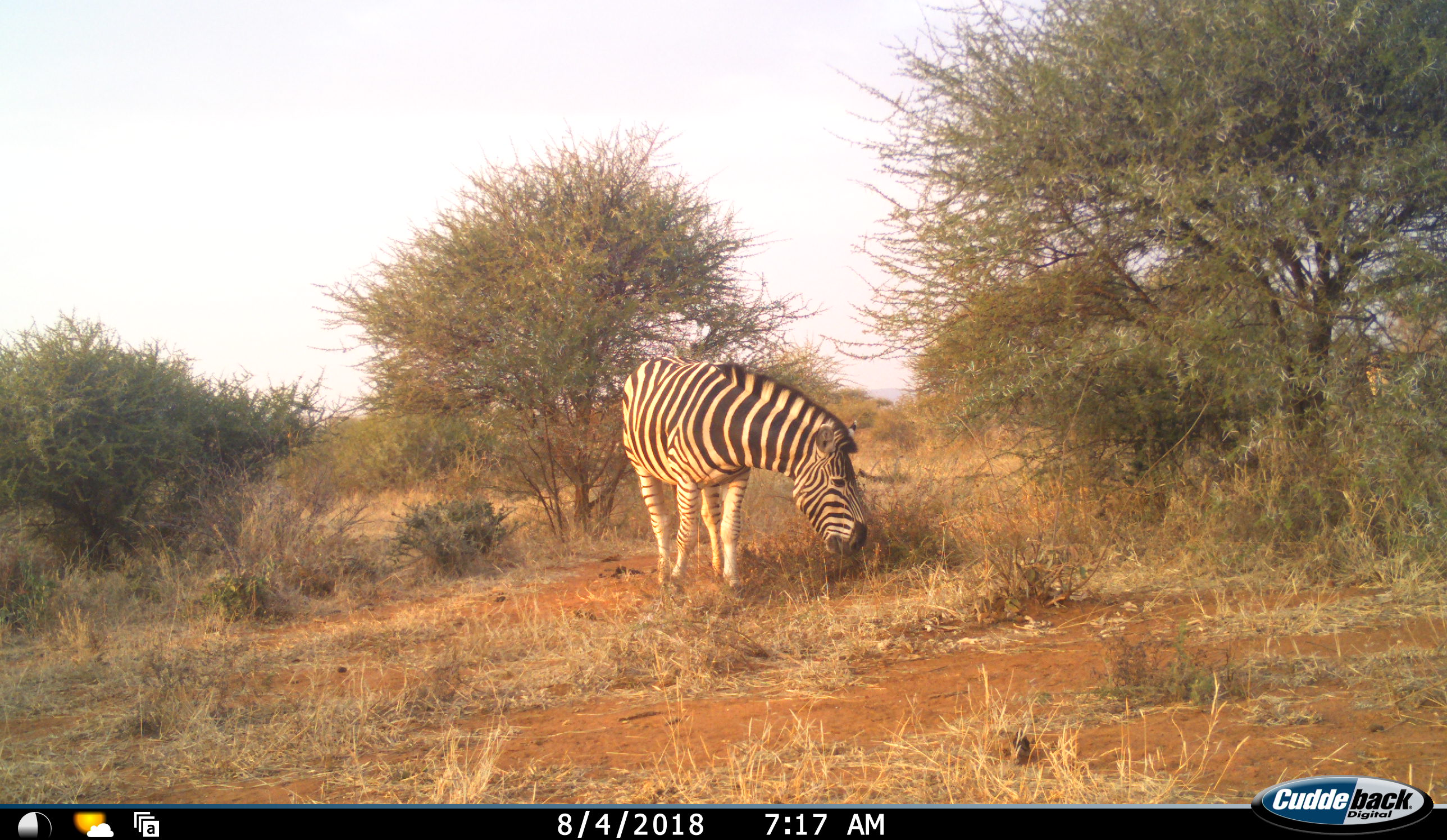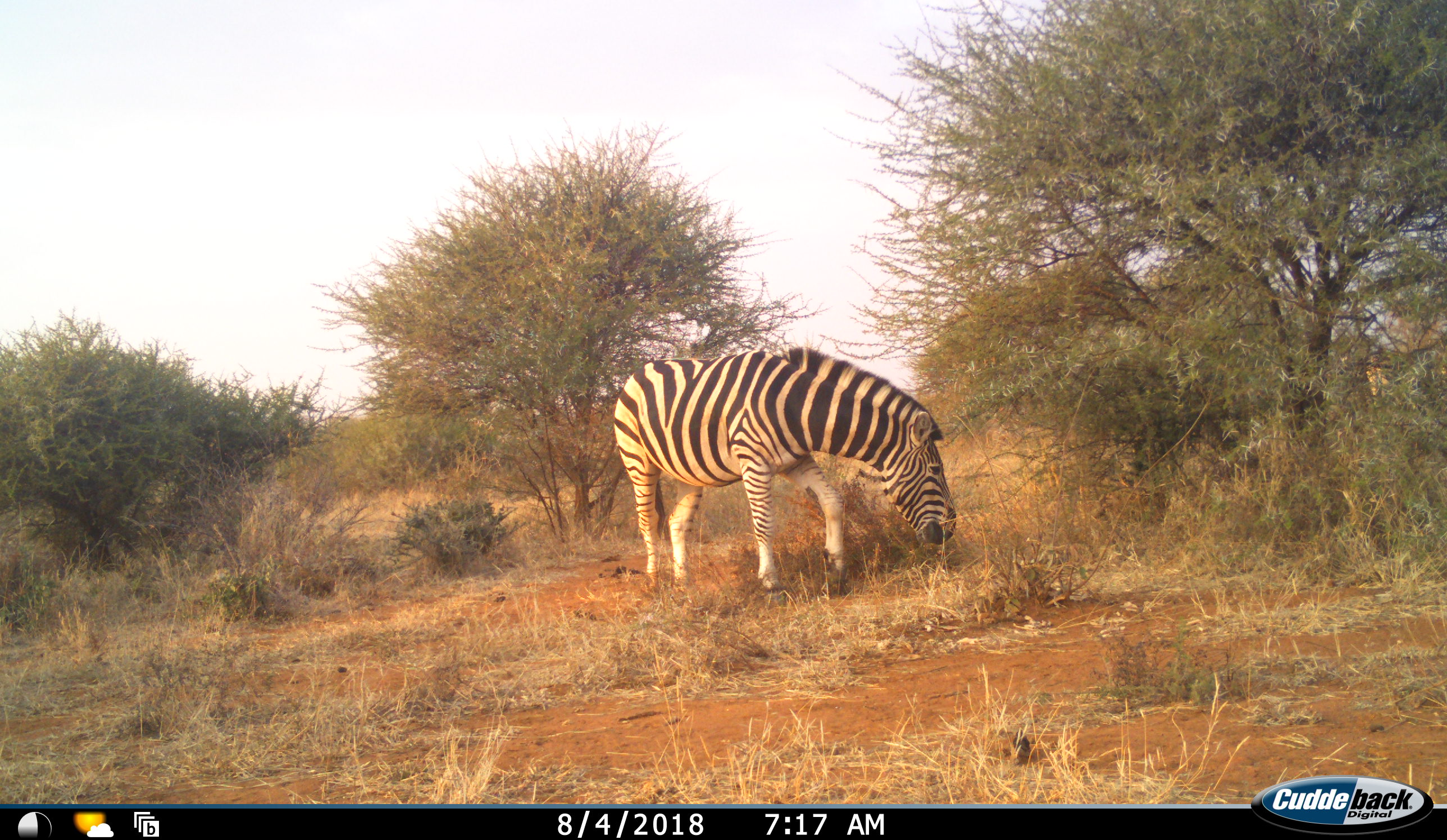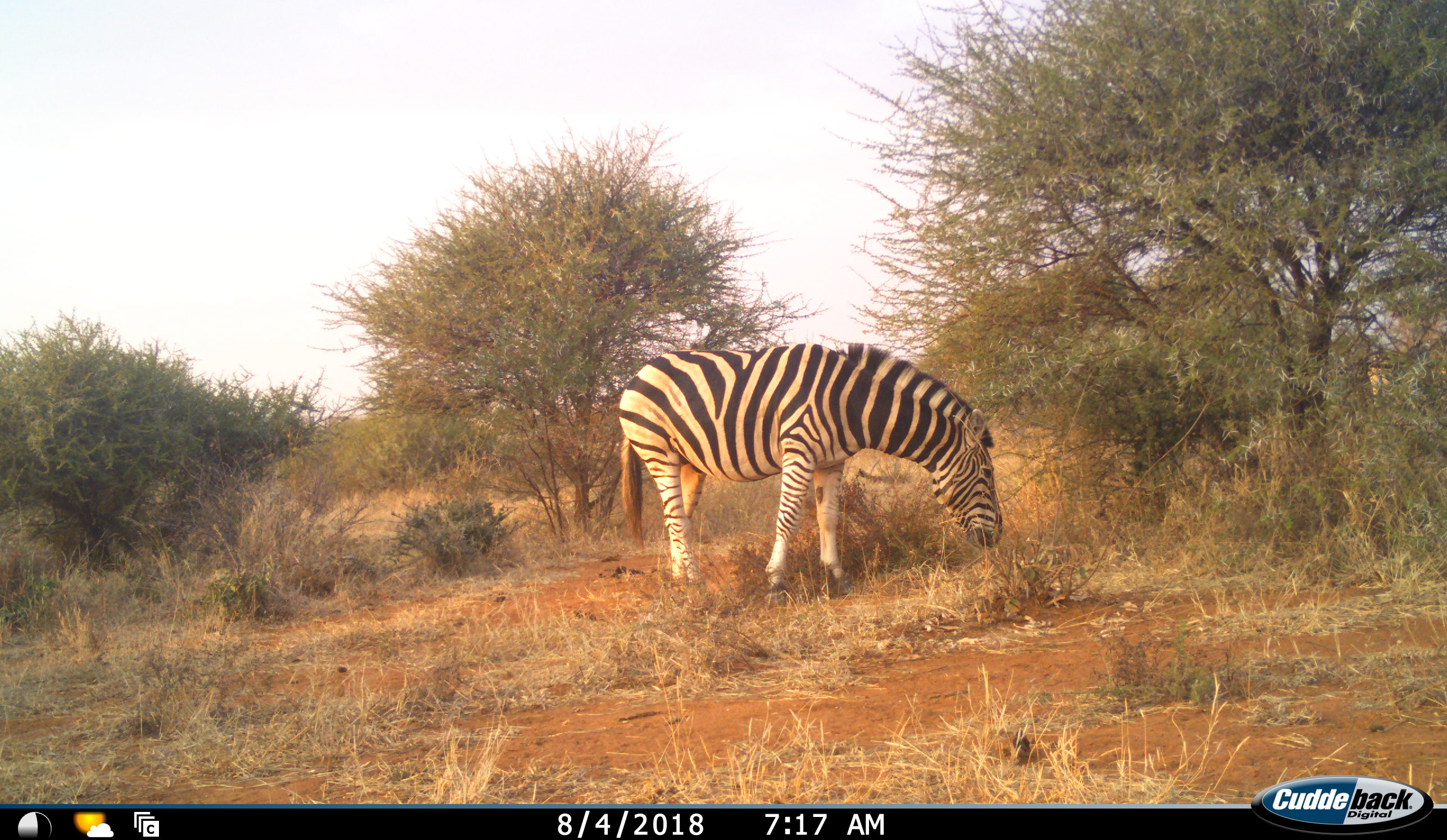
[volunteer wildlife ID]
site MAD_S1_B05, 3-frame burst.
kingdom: Animalia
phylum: Chordata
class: Mammalia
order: Perissodactyla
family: Equidae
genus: Equus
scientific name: Equus quagga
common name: plains zebra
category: zebraplains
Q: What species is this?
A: Zebraplains (plains zebra) (Equus quagga).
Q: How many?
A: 1.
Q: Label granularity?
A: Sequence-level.